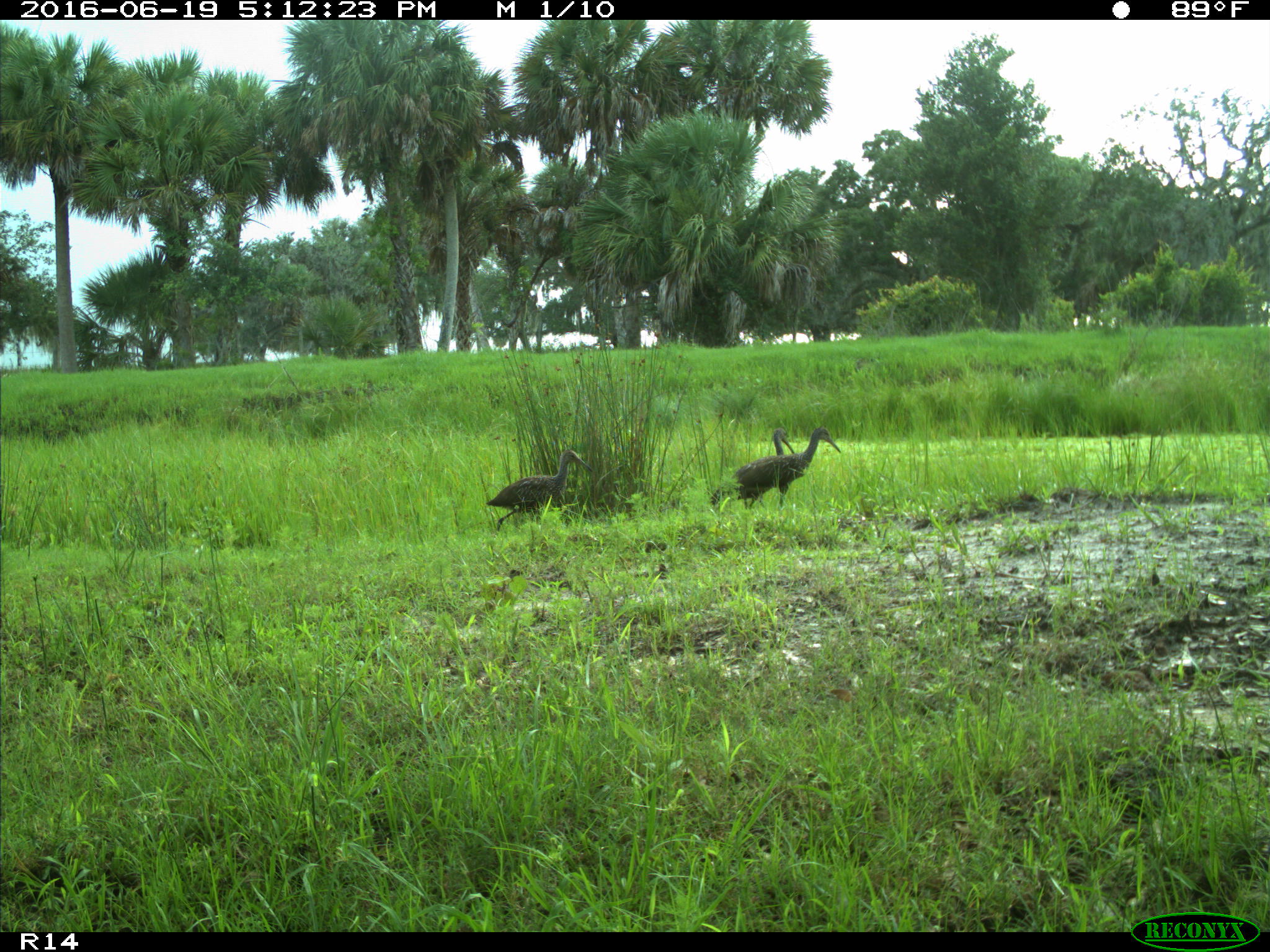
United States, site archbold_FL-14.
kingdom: Animalia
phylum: Chordata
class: Aves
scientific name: Aves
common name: birds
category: unidentified bird